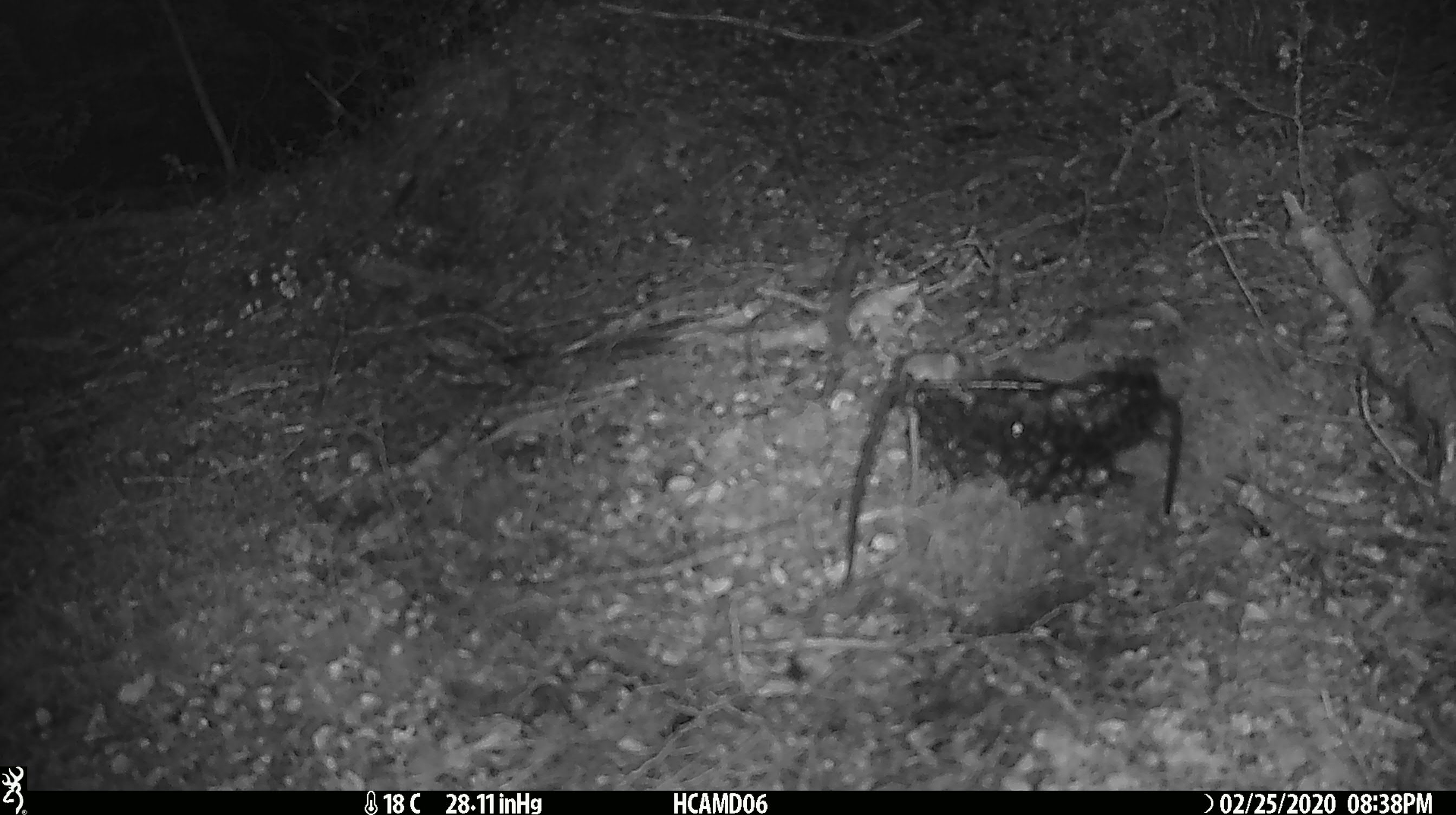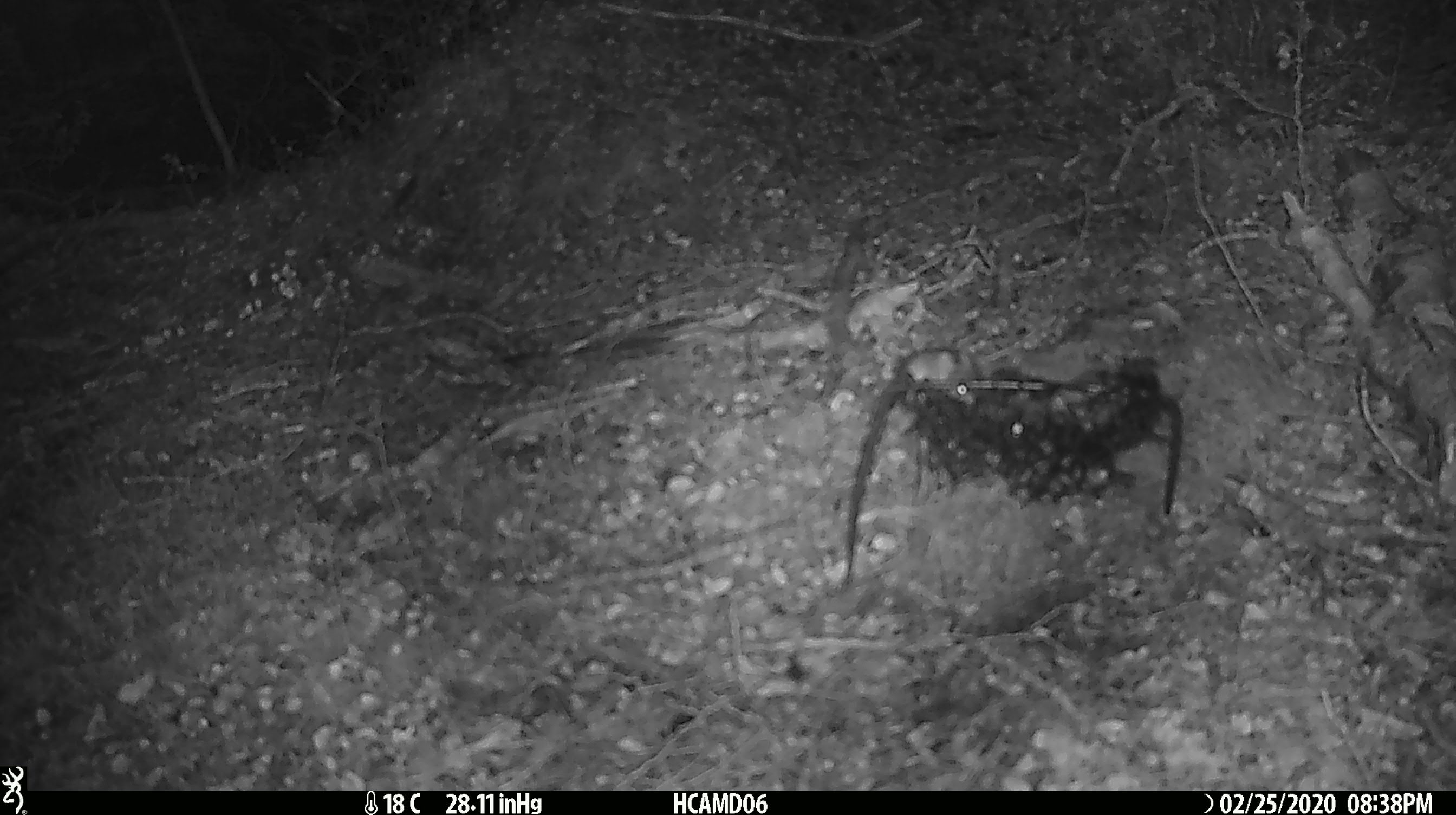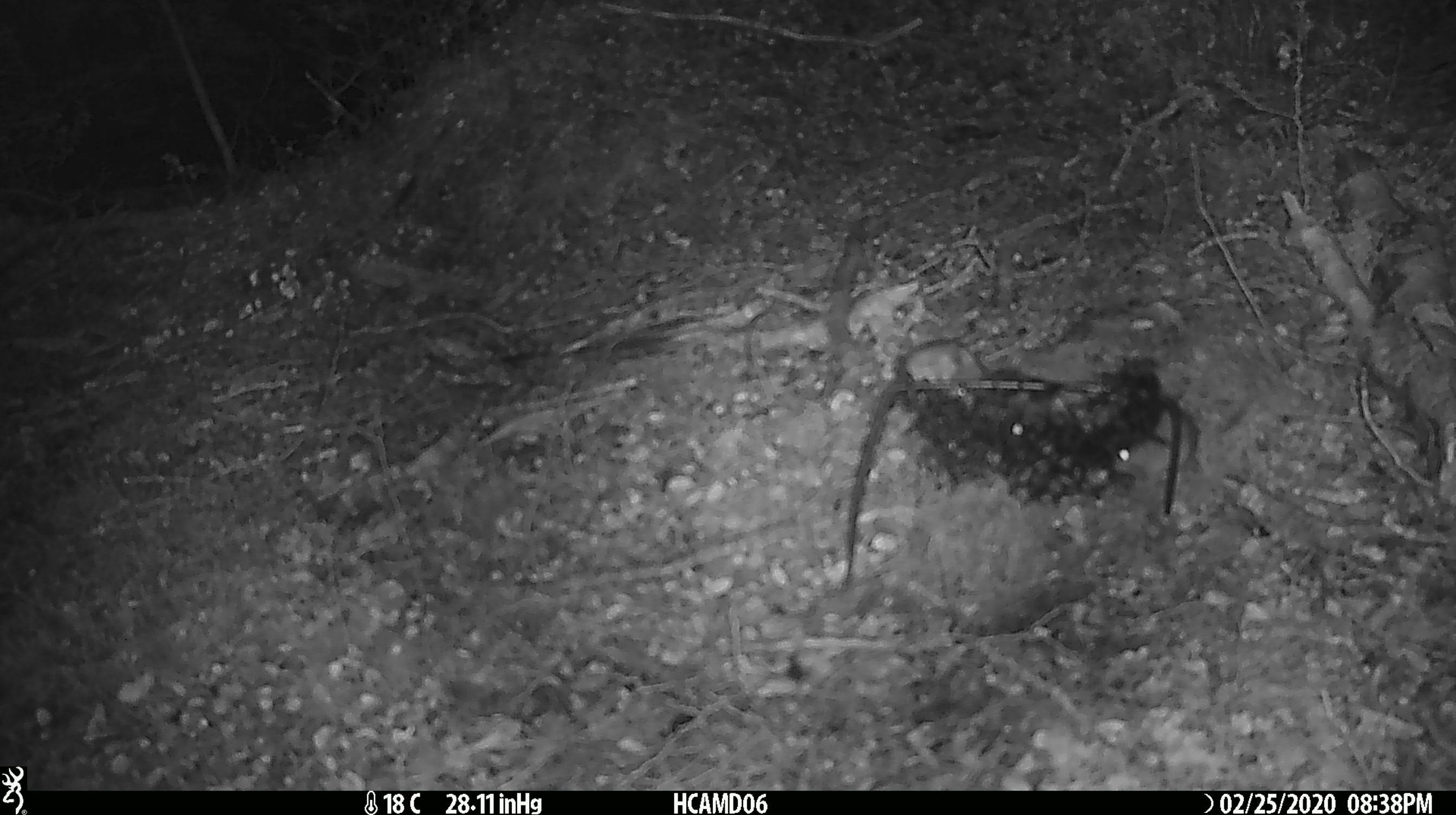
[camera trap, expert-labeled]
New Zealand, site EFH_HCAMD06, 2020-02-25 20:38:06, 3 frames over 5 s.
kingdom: Animalia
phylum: Chordata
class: Mammalia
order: Rodentia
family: Muridae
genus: Mus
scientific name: Mus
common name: mouse